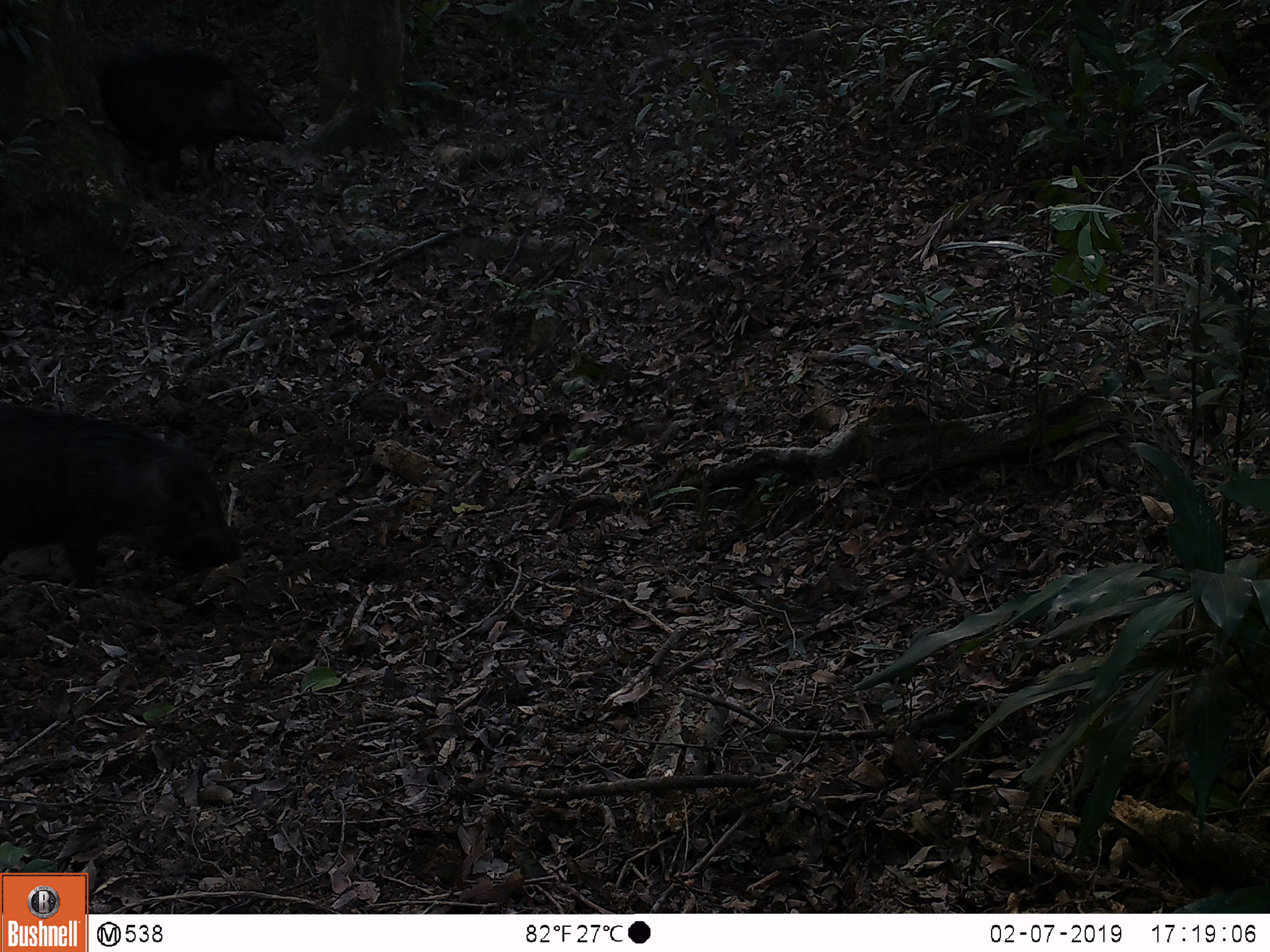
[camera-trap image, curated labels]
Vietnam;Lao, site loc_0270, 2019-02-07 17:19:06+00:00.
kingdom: Animalia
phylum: Chordata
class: Mammalia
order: Artiodactyla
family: Suidae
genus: Sus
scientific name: Sus scrofa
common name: eurasian wild pig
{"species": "eurasian wild pig (Sus scrofa)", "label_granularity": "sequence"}